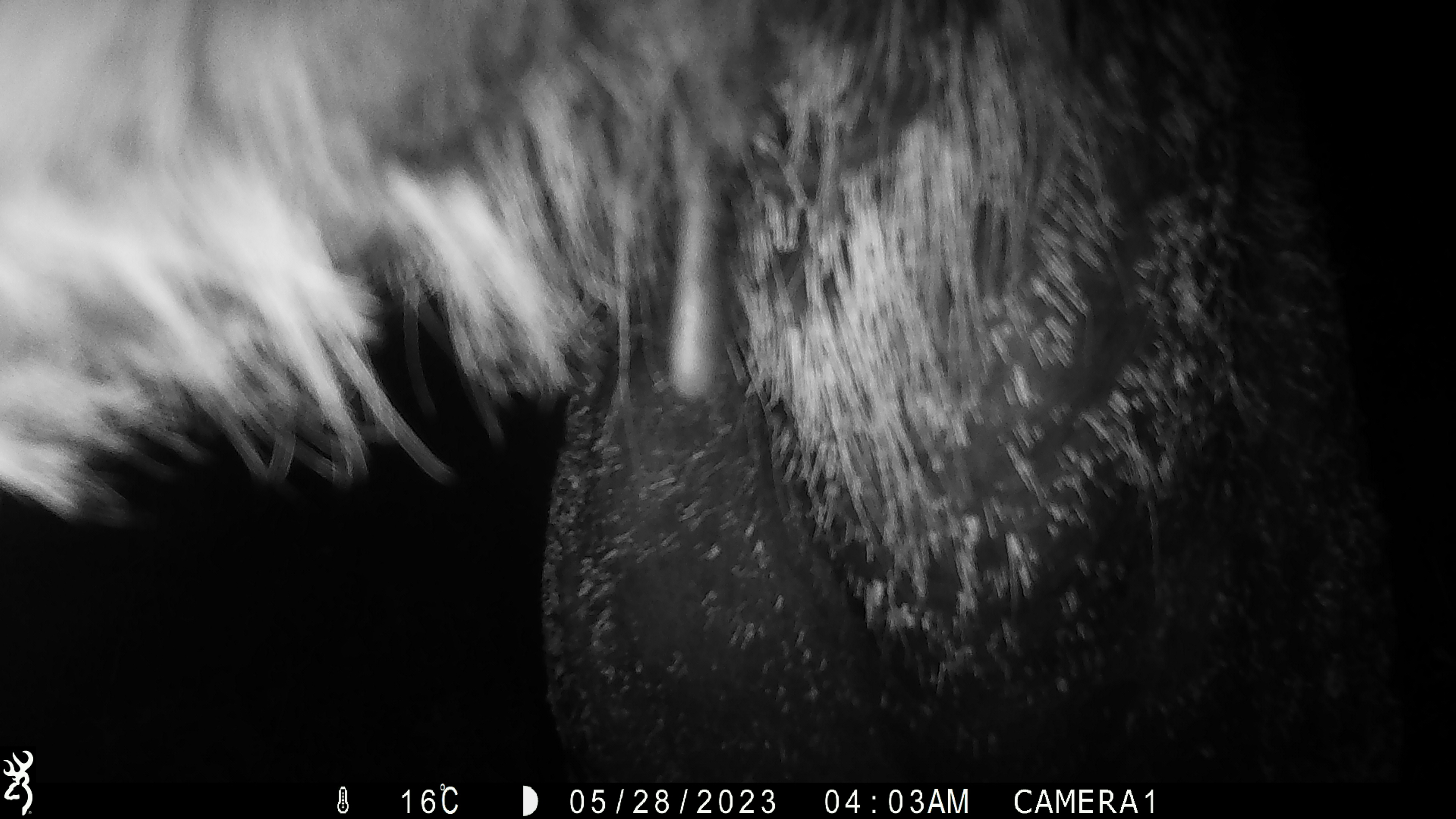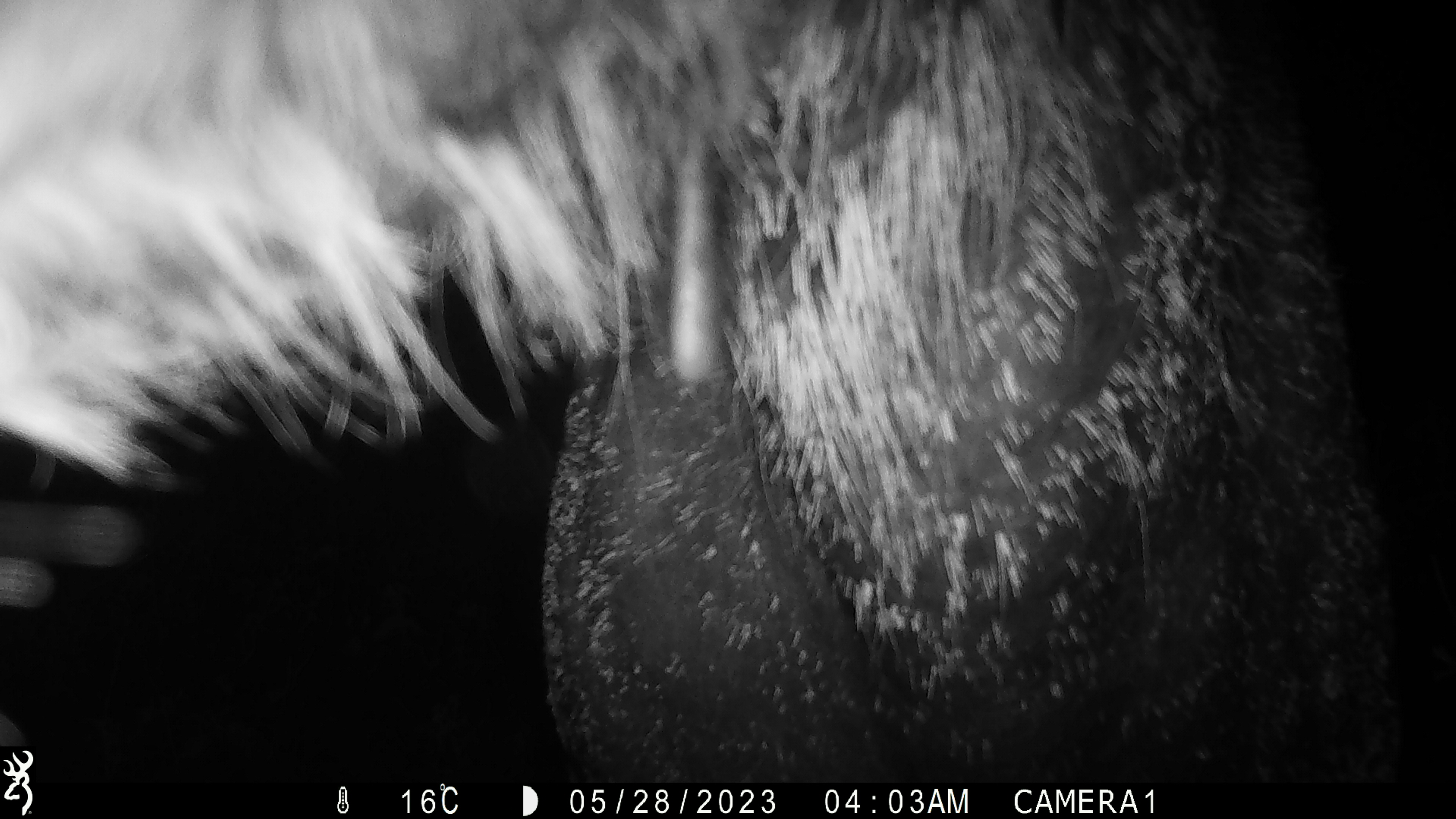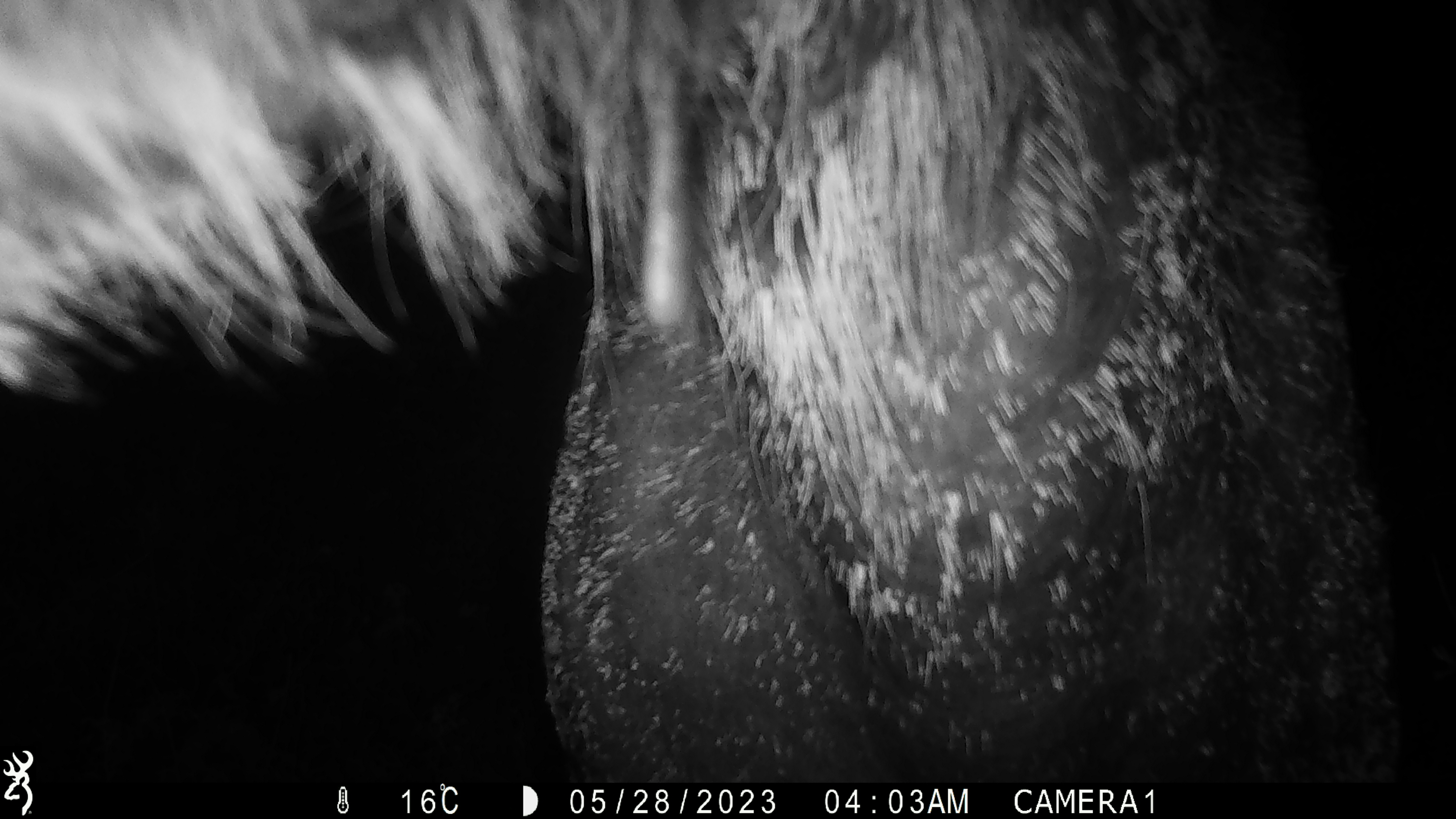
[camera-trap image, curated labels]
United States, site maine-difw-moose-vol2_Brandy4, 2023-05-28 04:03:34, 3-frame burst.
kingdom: Animalia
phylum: Chordata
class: Mammalia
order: Artiodactyla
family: Cervidae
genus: Alces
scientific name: Alces alces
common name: moose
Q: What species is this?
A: Moose (Alces alces).